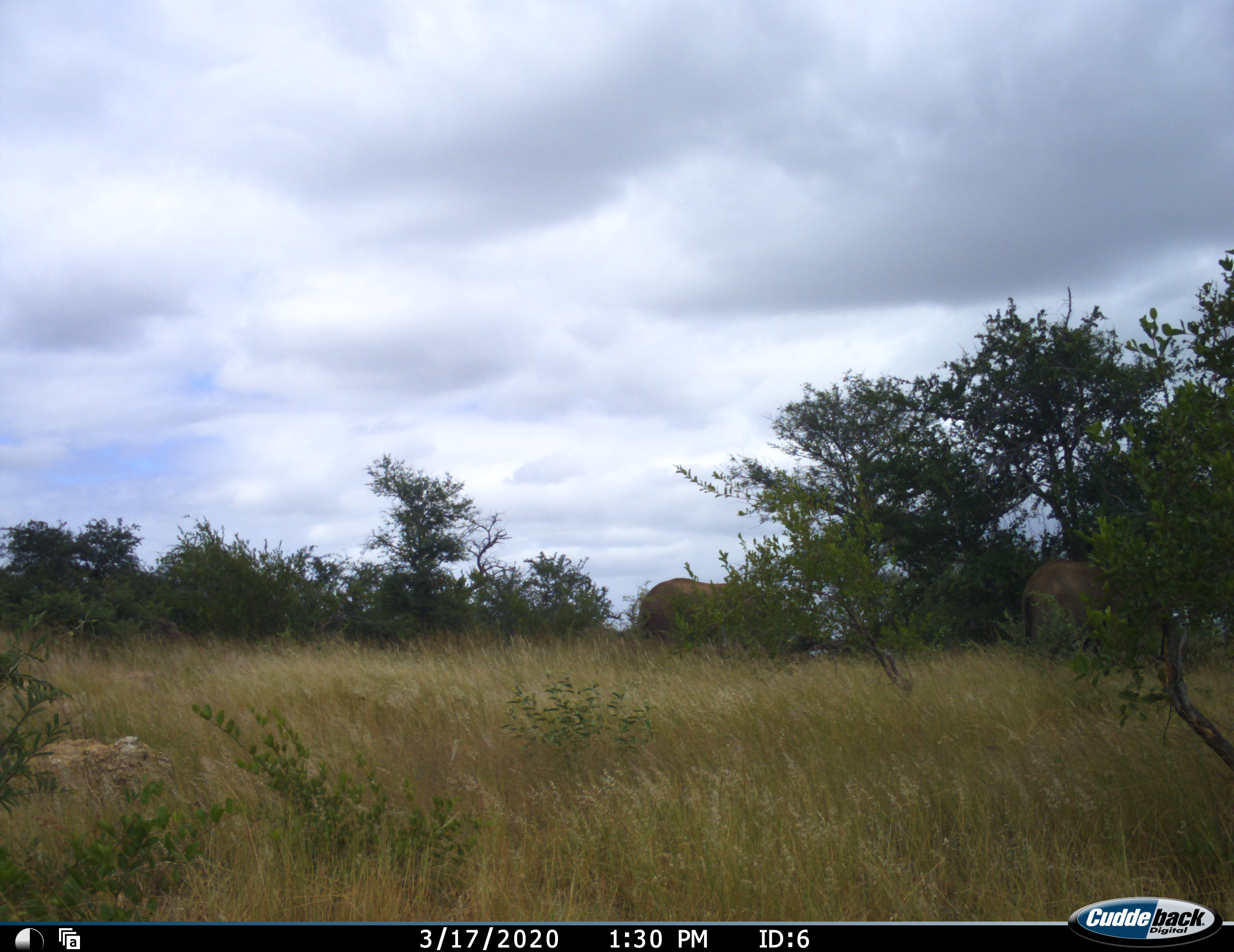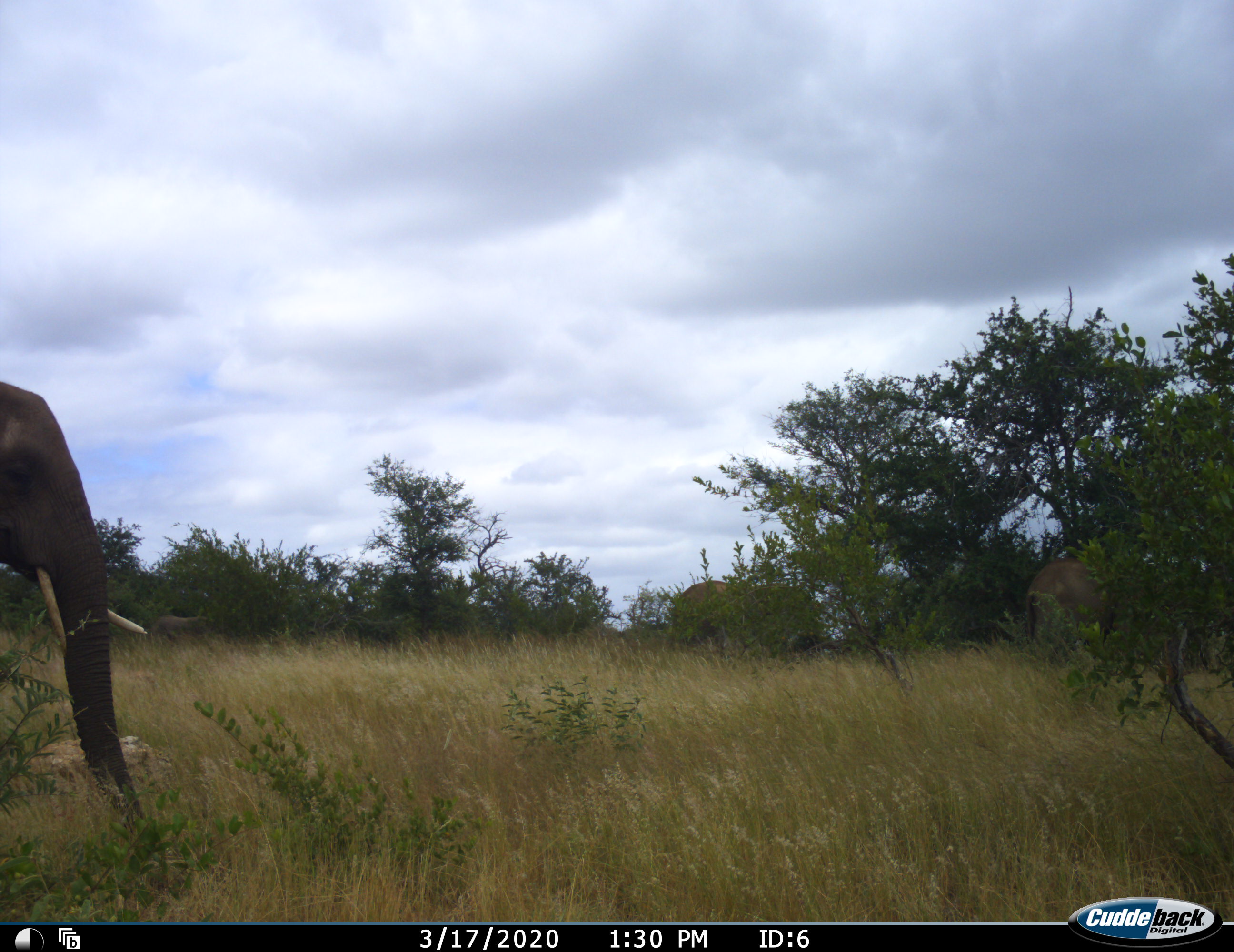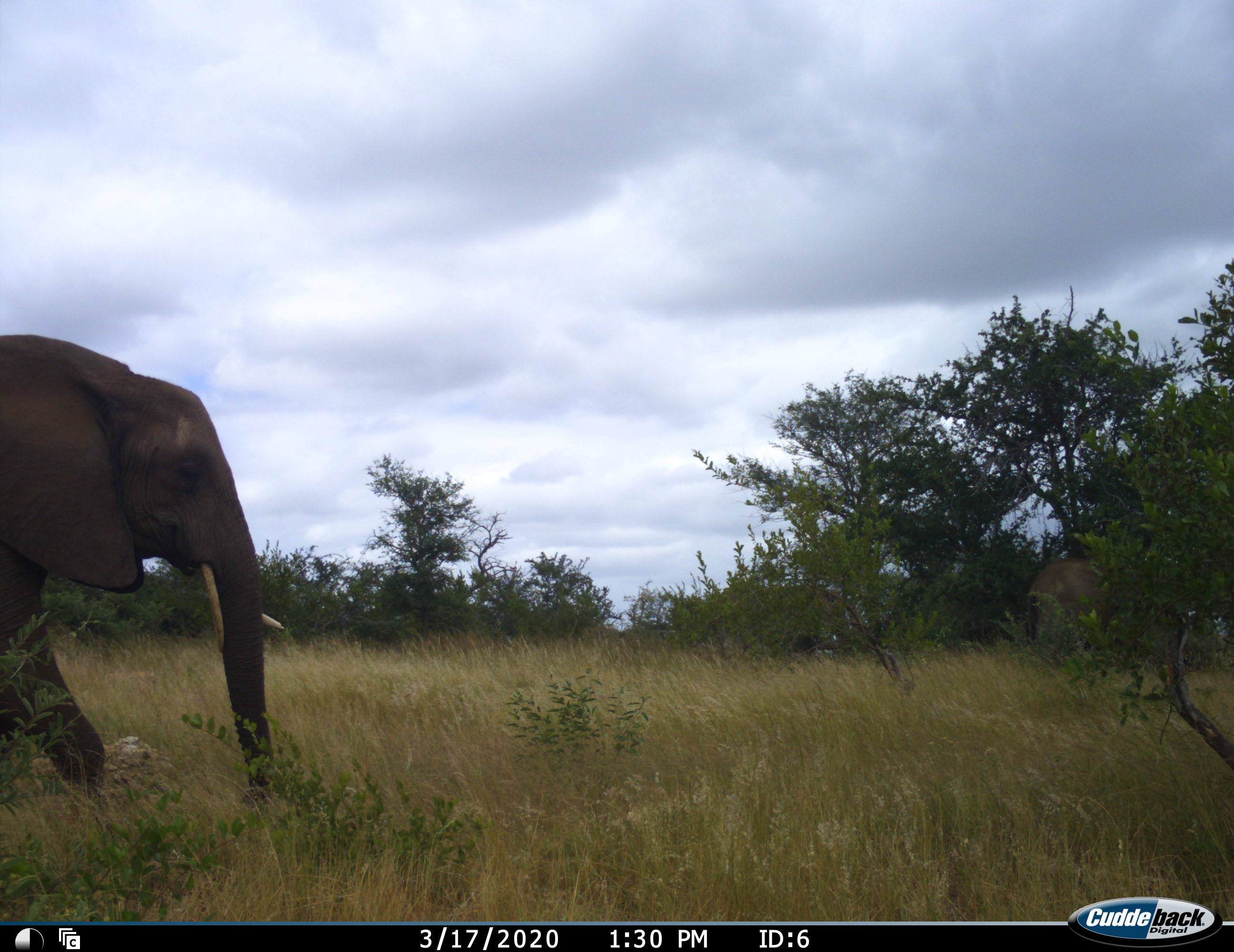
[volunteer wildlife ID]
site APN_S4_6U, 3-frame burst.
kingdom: Animalia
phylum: Chordata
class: Mammalia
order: Proboscidea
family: Elephantidae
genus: Loxodonta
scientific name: Loxodonta africana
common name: african bush elephant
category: elephant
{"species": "elephant (african bush elephant) (Loxodonta africana)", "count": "3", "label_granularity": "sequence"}